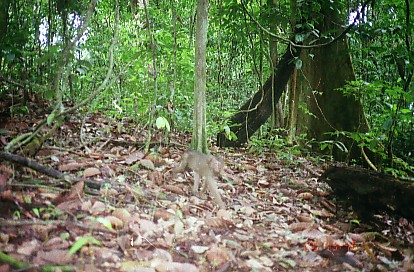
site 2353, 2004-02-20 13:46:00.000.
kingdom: Animalia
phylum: Chordata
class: Mammalia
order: Primates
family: Cercopithecidae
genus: Macaca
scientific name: Macaca nemestrina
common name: southern pig-tailed macaque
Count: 1.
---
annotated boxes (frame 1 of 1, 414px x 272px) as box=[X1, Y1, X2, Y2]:
macaca nemestrina: box=[172, 148, 230, 209]